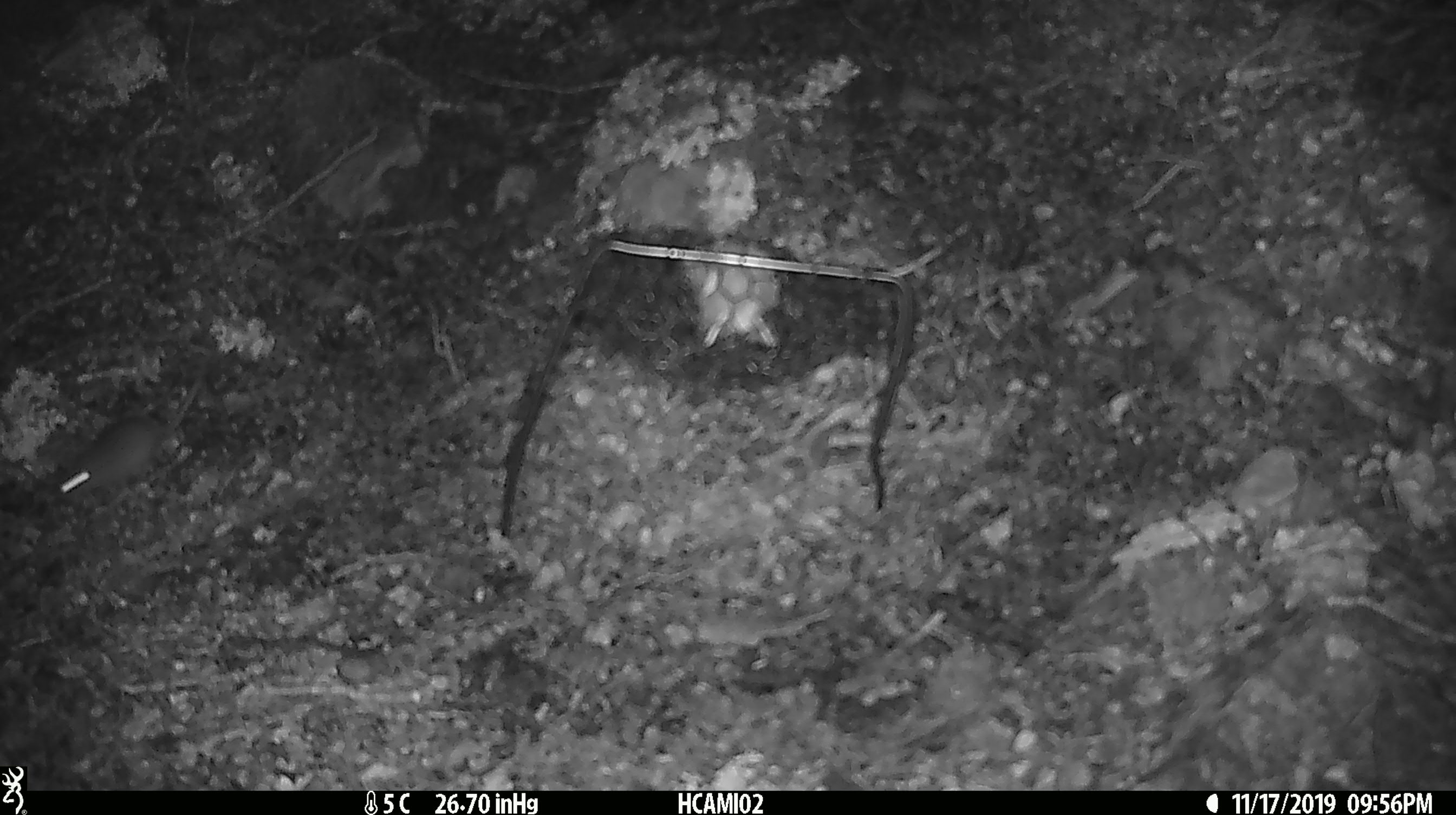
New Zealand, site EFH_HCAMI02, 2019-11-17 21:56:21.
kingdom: Animalia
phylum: Chordata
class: Mammalia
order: Rodentia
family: Muridae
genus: Mus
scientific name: Mus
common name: mouse